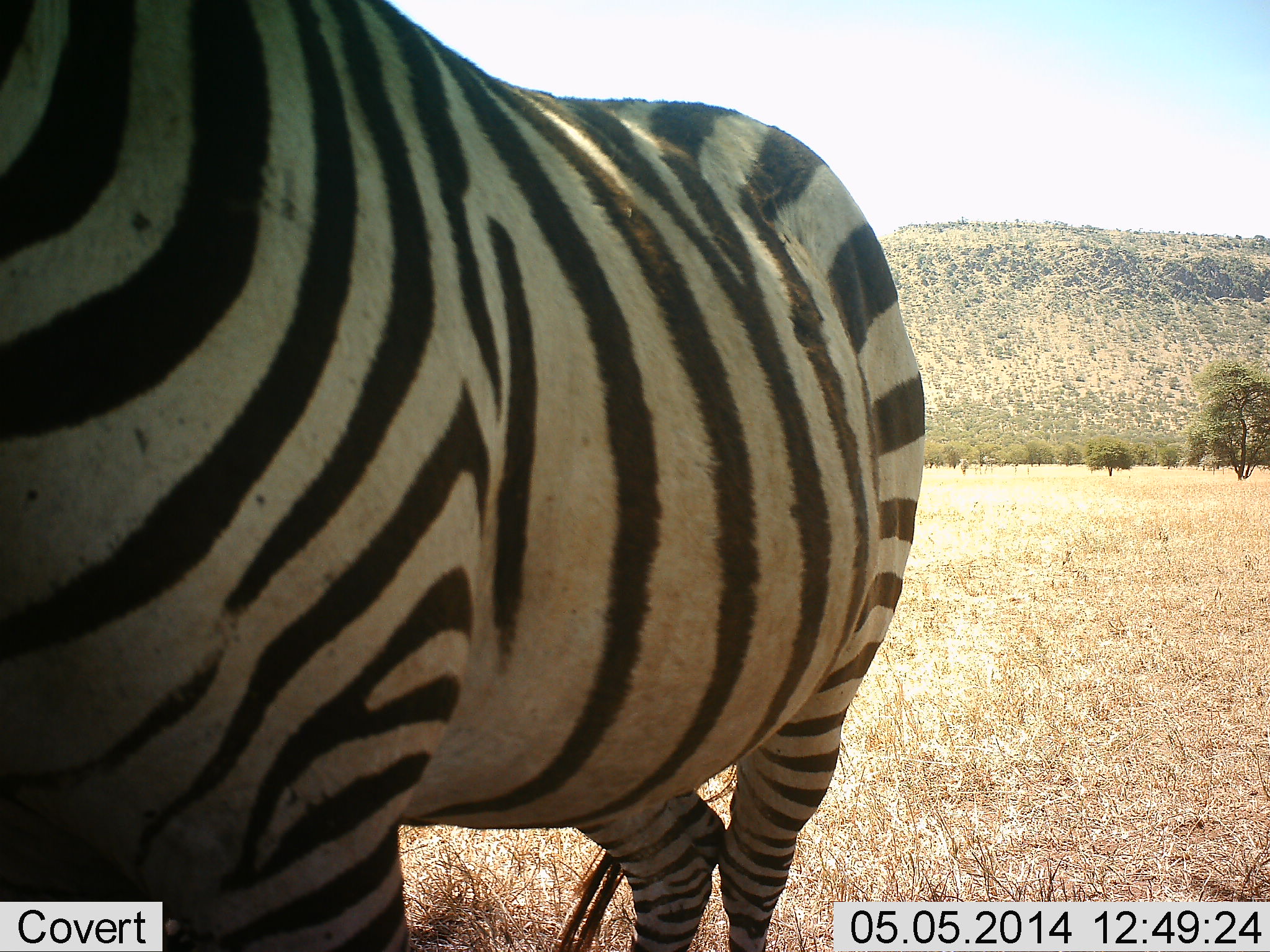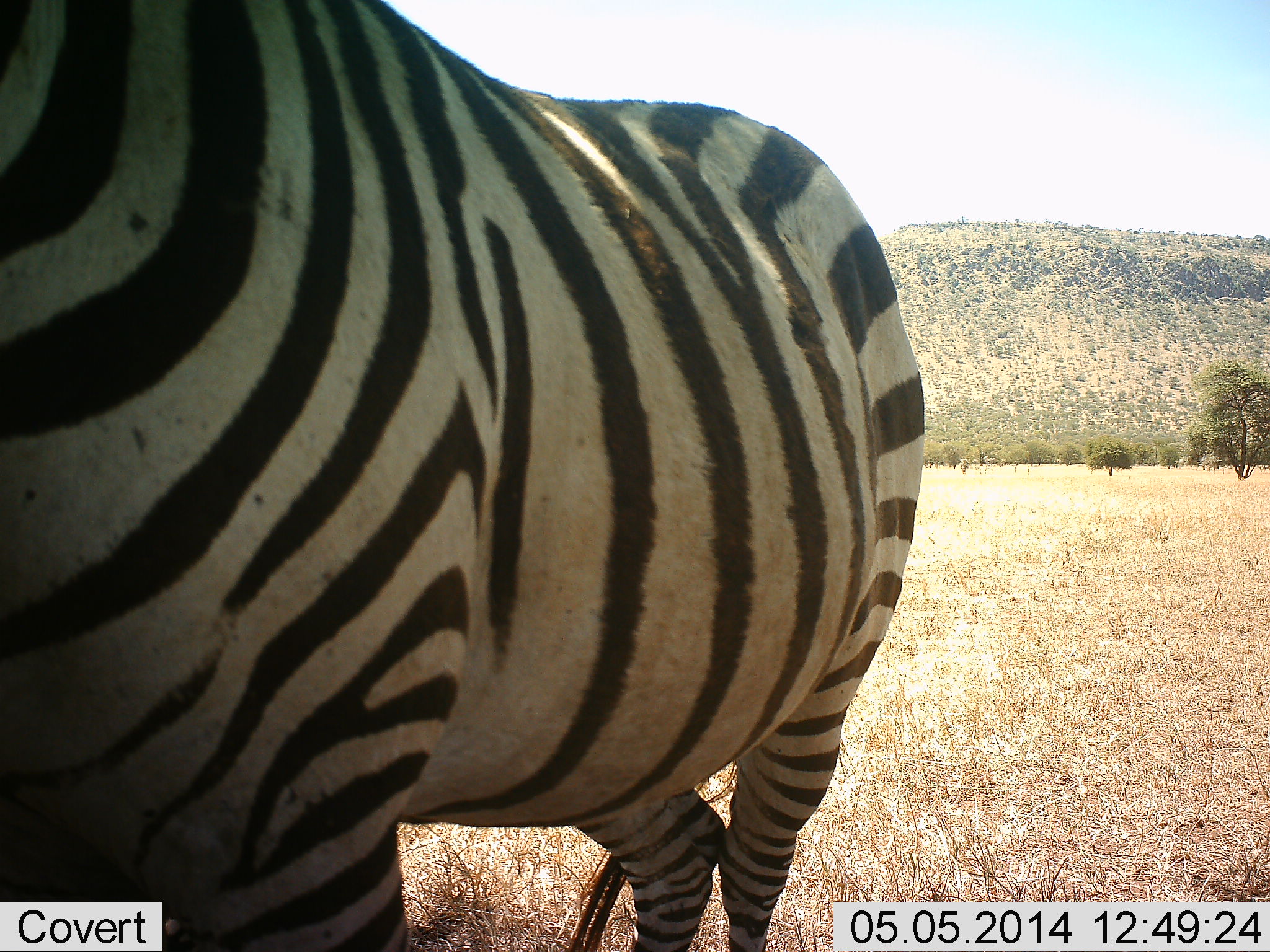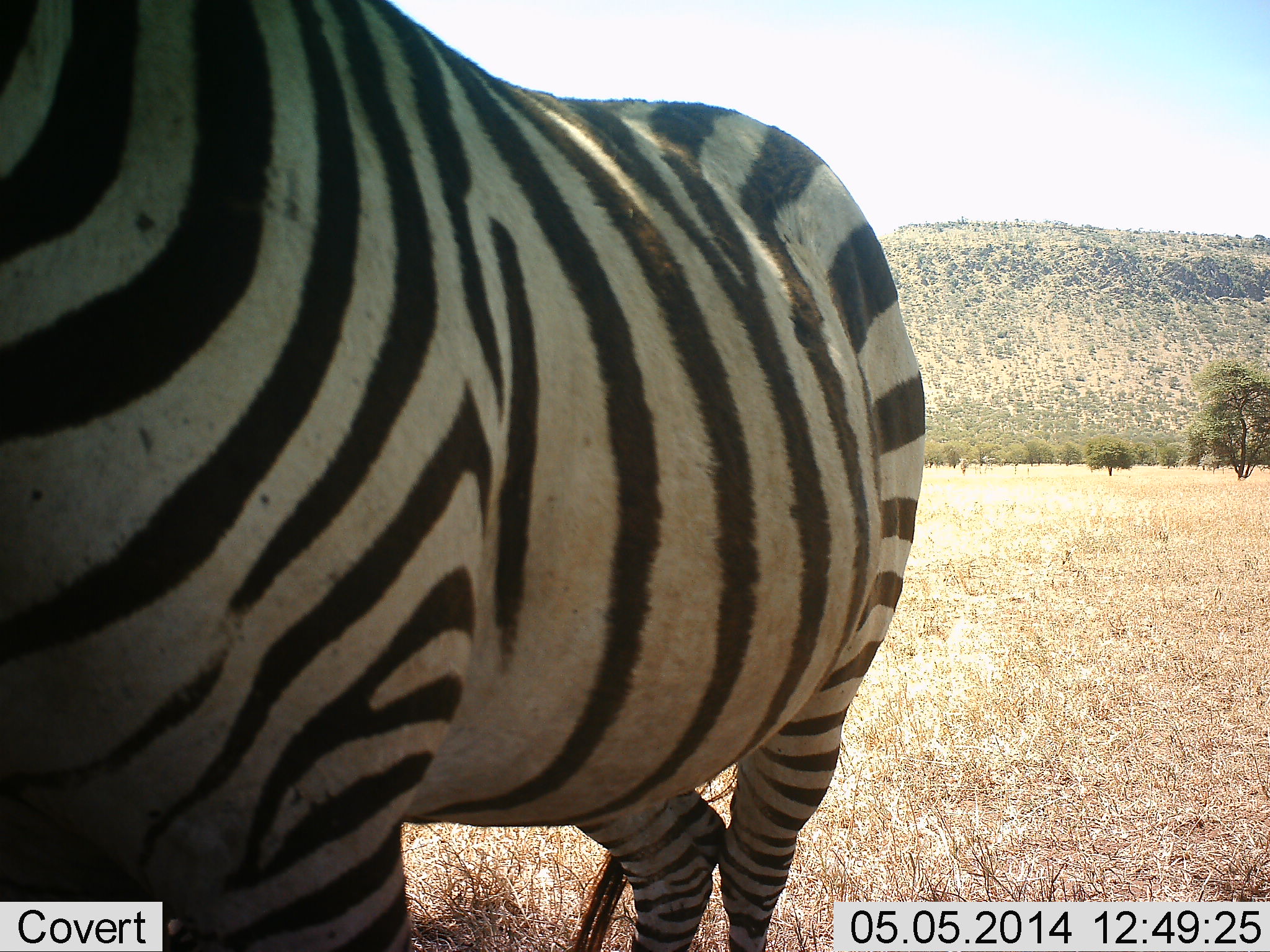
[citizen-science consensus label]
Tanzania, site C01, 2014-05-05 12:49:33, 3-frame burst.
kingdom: Animalia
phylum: Chordata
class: Mammalia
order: Perissodactyla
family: Equidae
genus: Equus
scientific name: Equus quagga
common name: plains zebra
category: zebra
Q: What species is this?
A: Zebra (plains zebra) (Equus quagga).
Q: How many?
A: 1.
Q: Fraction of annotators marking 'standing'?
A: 100%.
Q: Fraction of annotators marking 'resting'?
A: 10%.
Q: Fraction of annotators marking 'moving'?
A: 0%.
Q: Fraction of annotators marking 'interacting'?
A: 0%.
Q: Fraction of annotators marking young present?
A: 0%.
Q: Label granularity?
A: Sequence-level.